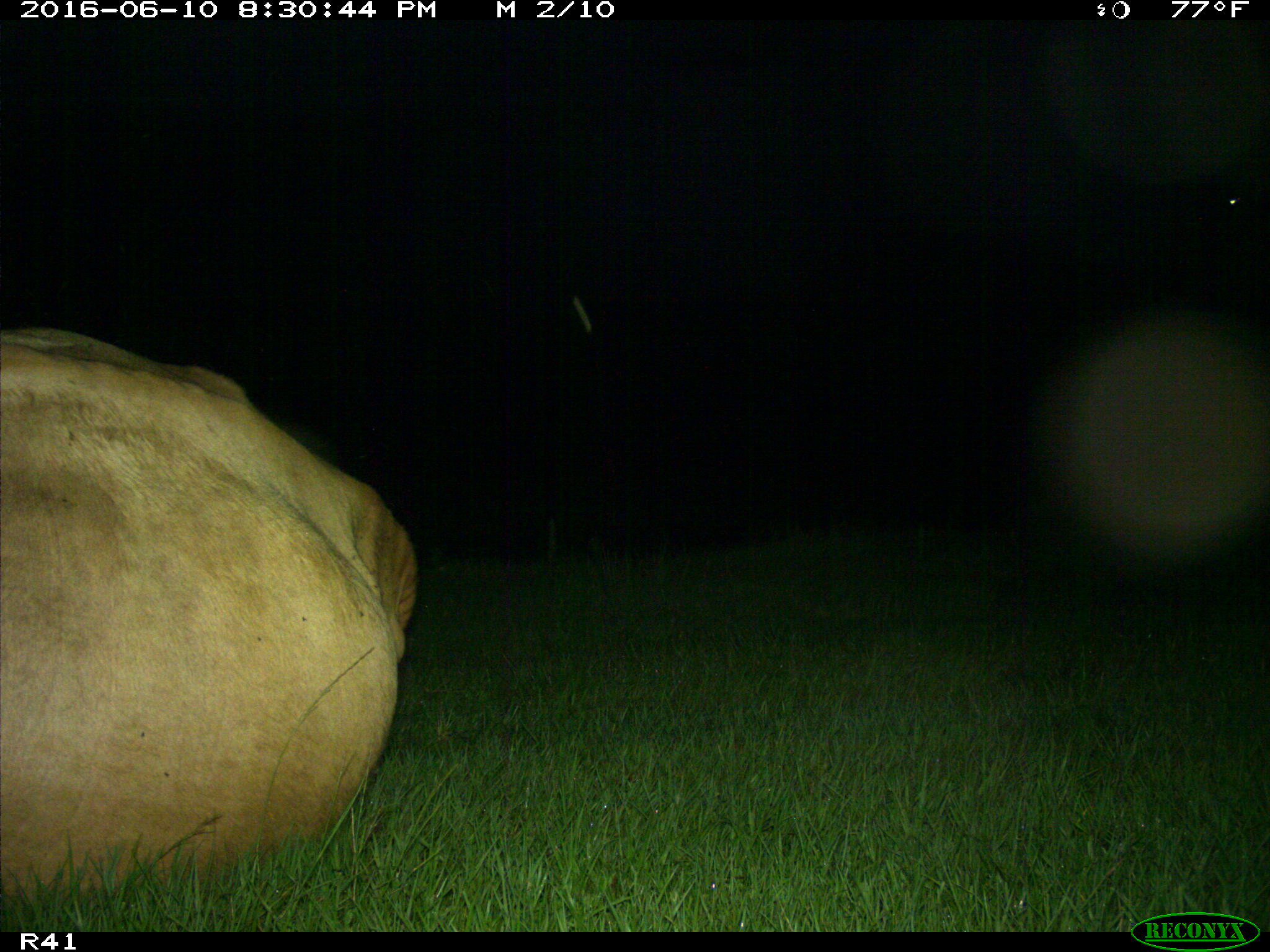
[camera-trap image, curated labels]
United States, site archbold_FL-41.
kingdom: Animalia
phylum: Chordata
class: Mammalia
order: Artiodactyla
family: Bovidae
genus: Bos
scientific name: Bos taurus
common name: domestic cow